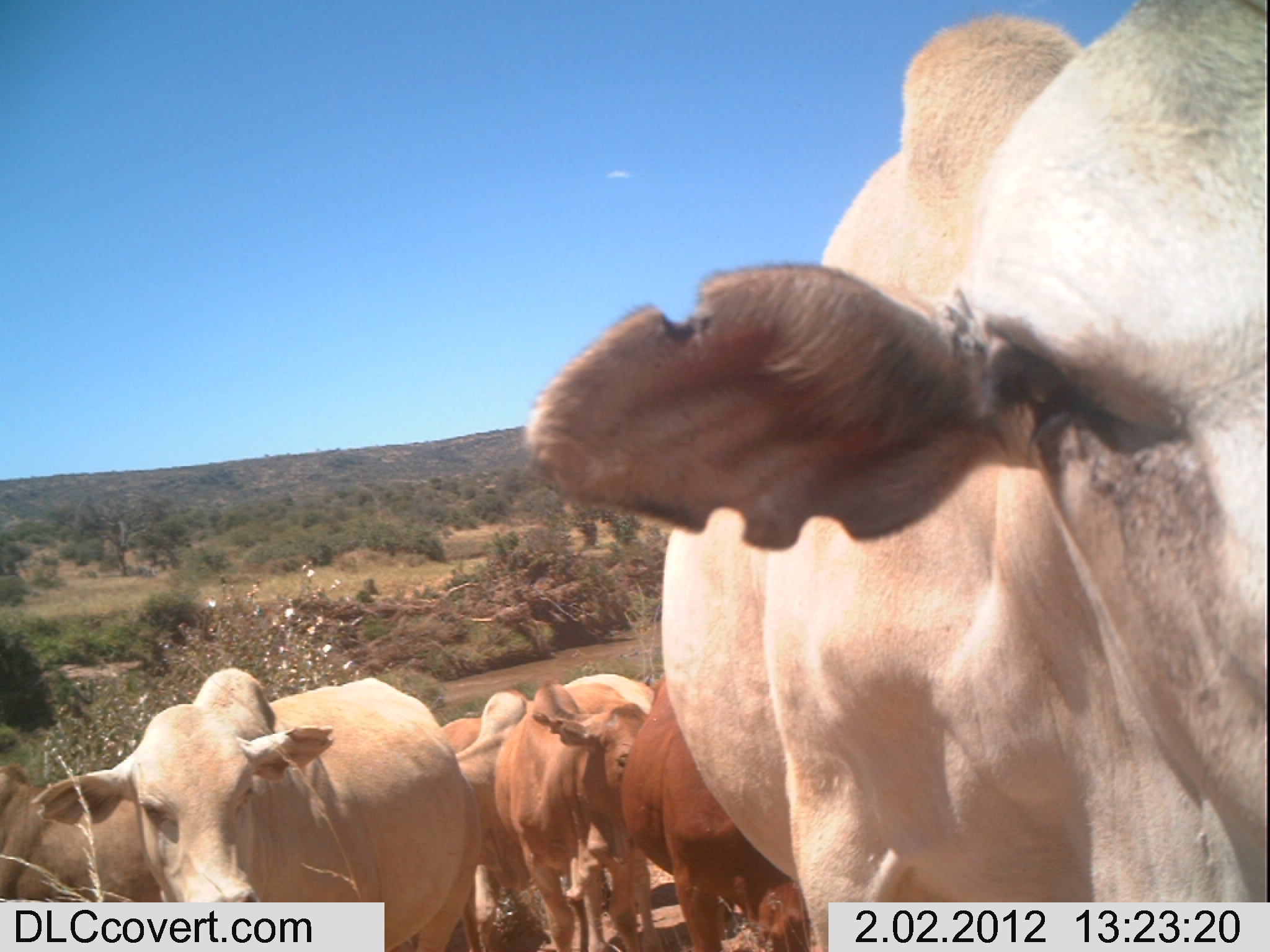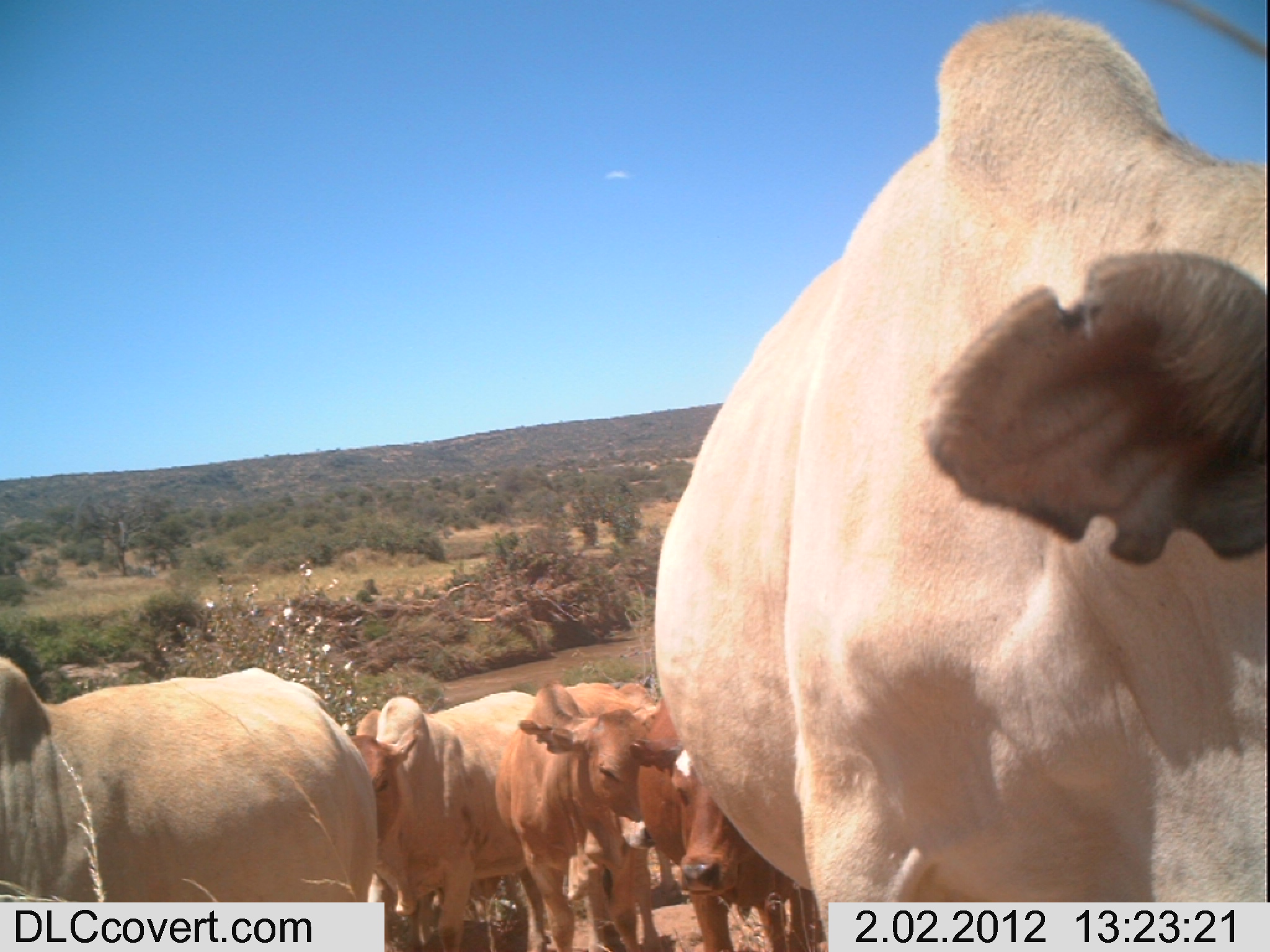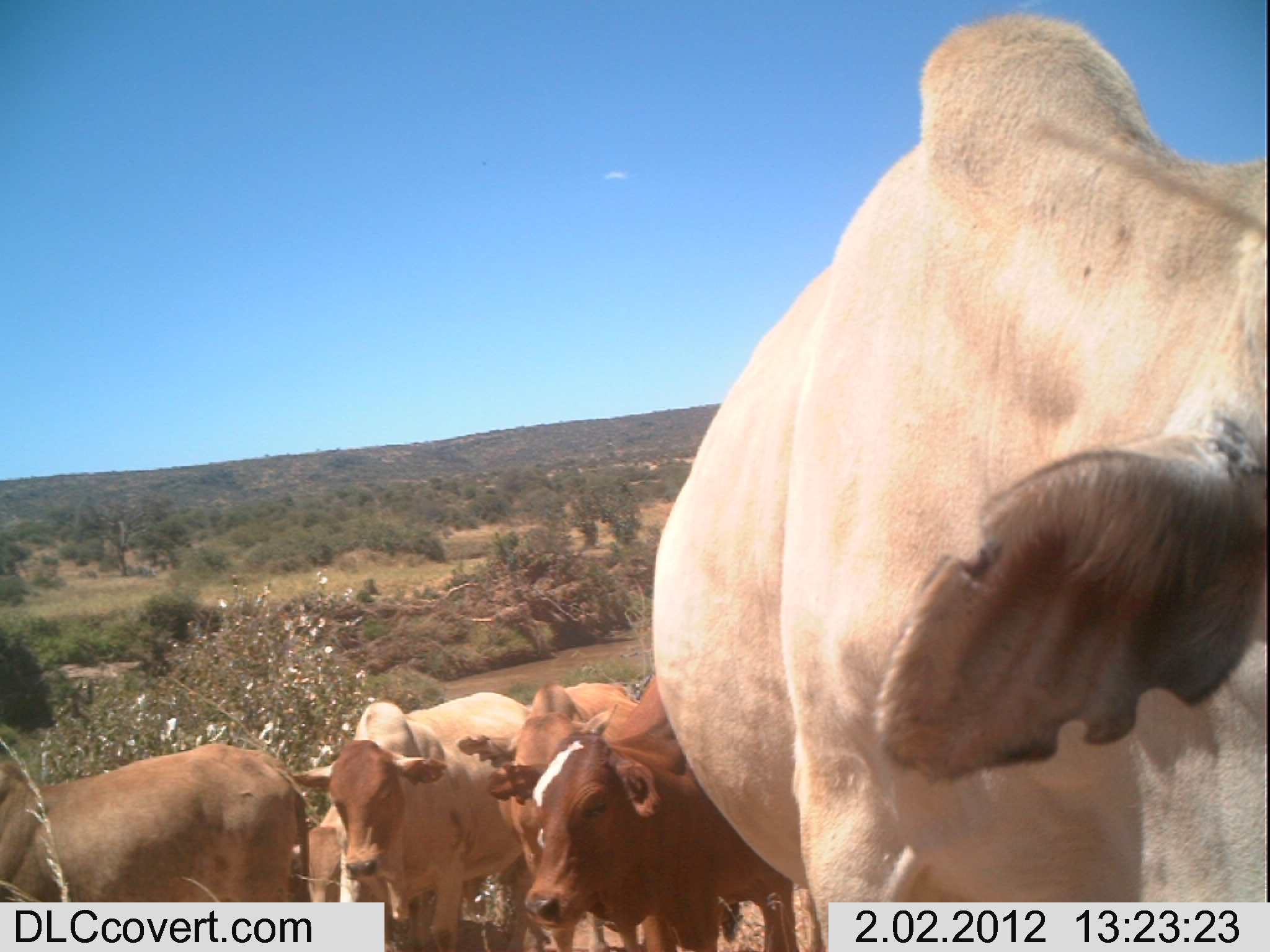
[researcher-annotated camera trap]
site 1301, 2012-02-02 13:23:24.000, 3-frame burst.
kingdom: Animalia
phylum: Chordata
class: Mammalia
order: Artiodactyla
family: Bovidae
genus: Bos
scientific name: Bos taurus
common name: domestic cattle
Bos taurus (domestic cattle), count 7.